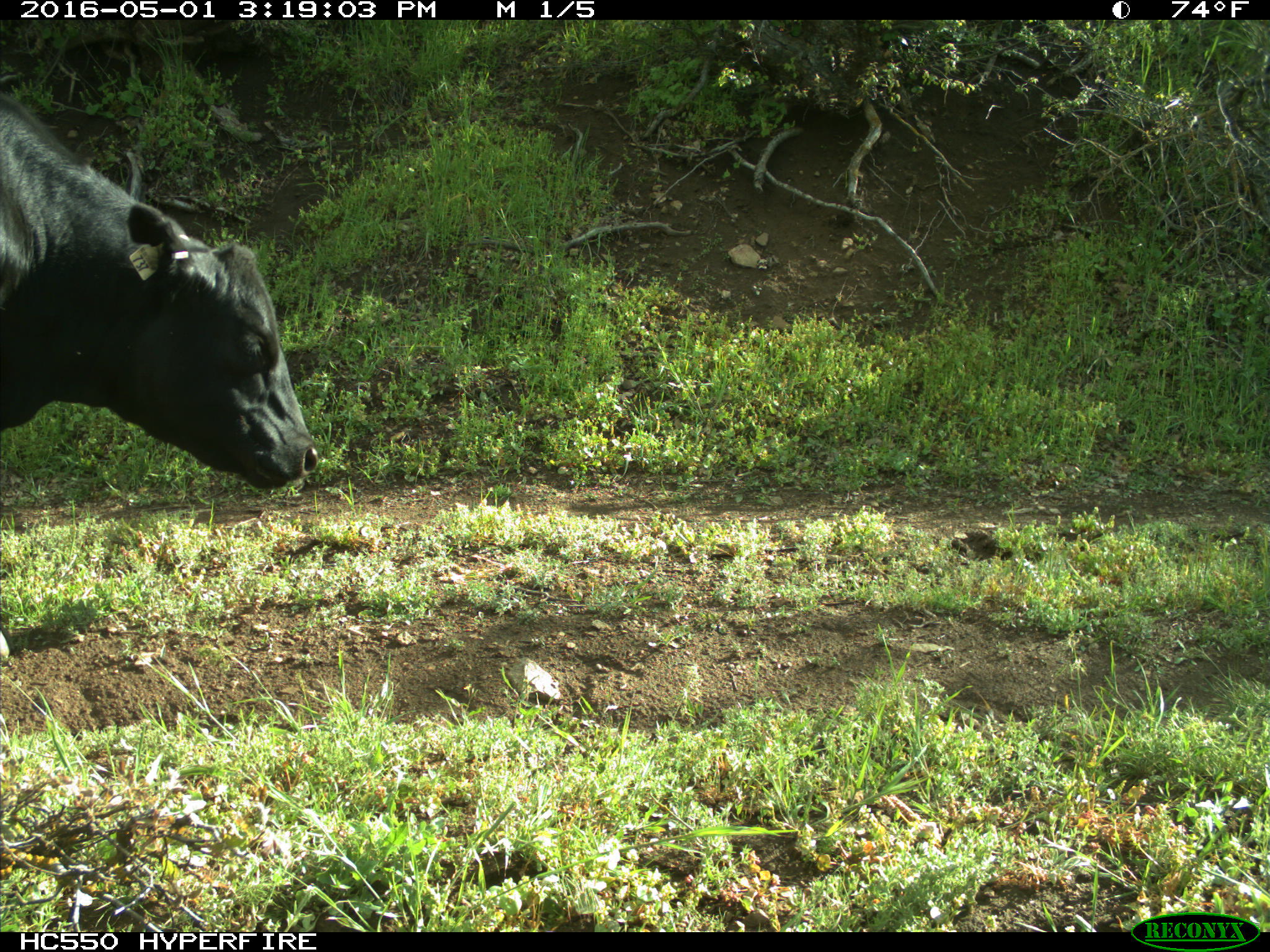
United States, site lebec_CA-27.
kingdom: Animalia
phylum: Chordata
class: Mammalia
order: Artiodactyla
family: Bovidae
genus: Bos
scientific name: Bos taurus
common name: domestic cow